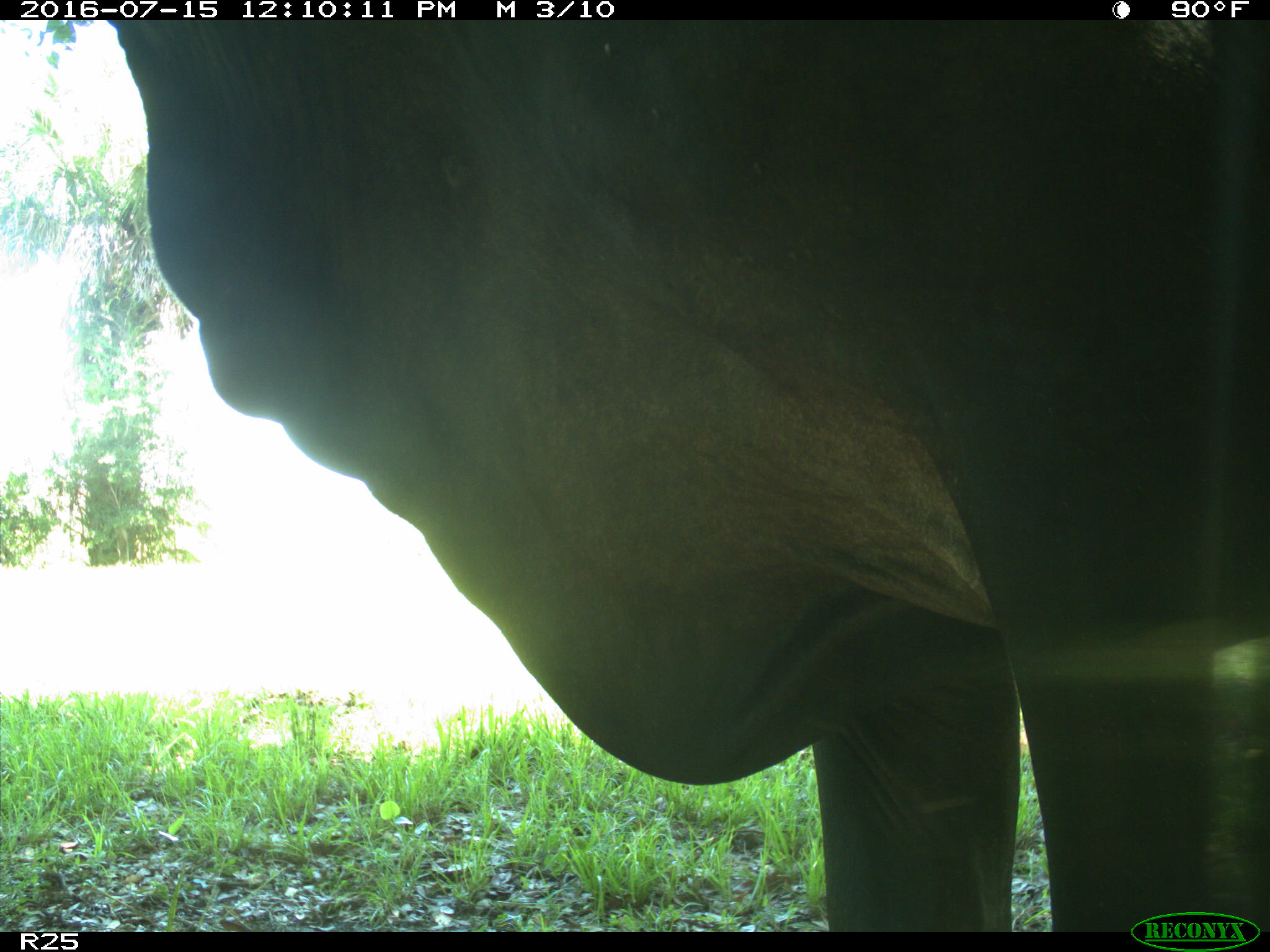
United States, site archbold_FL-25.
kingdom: Animalia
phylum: Chordata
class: Mammalia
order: Artiodactyla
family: Bovidae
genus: Bos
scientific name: Bos taurus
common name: domestic cow